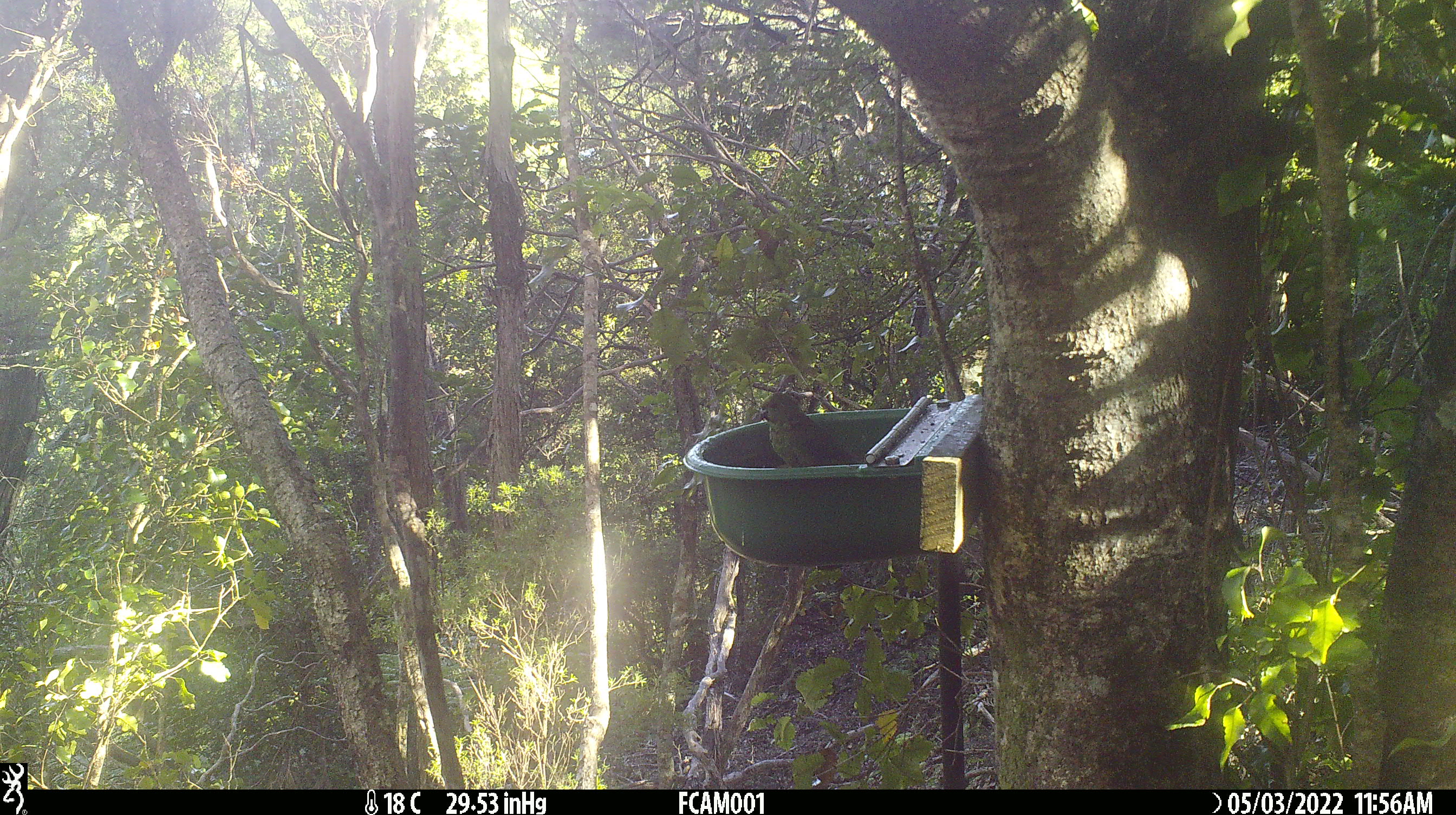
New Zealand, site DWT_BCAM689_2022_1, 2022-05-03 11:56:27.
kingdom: Animalia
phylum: Chordata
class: Aves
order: Psittaciformes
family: Psittaculidae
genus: Cyanoramphus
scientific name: Cyanoramphus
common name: parakeet